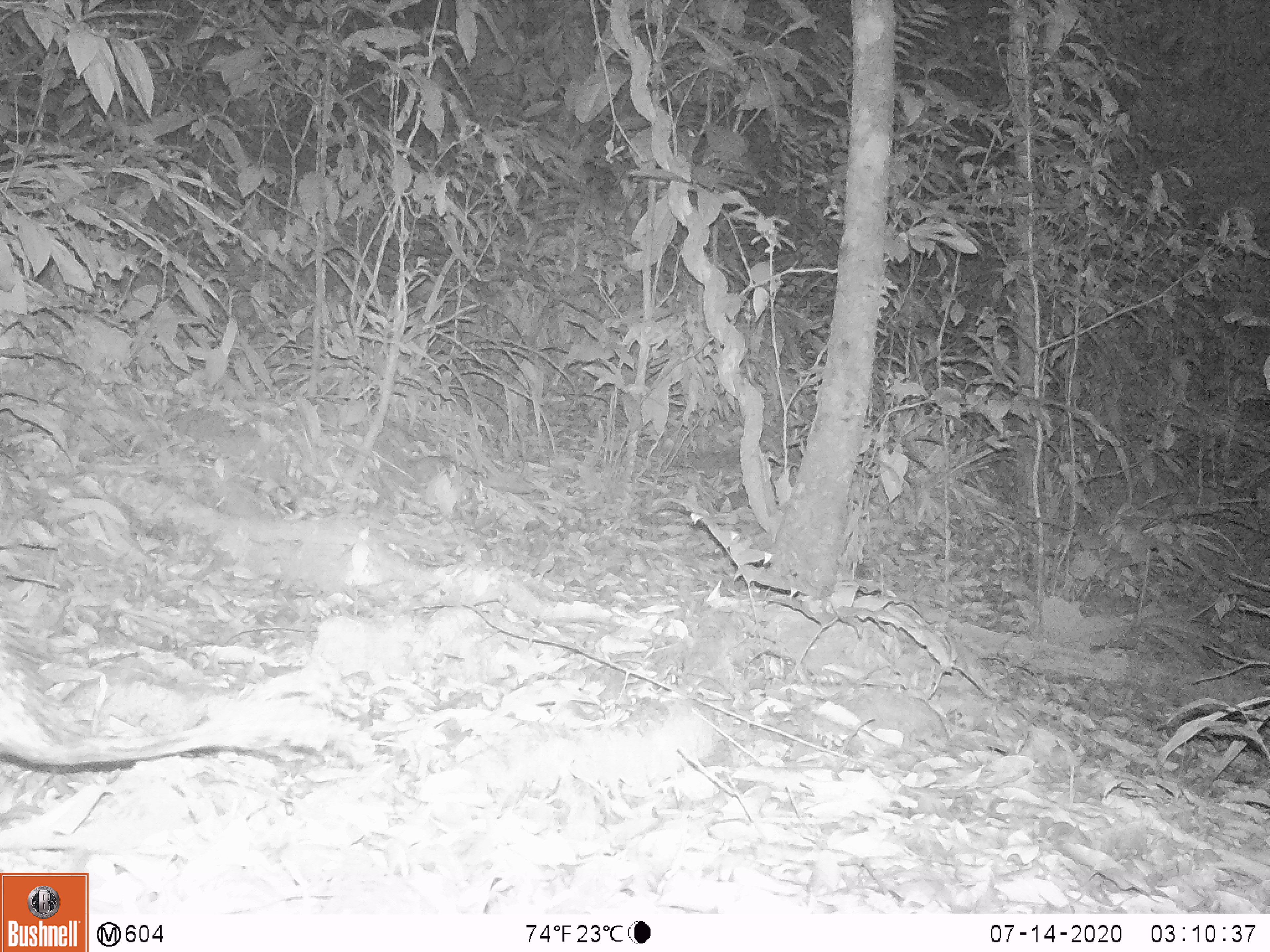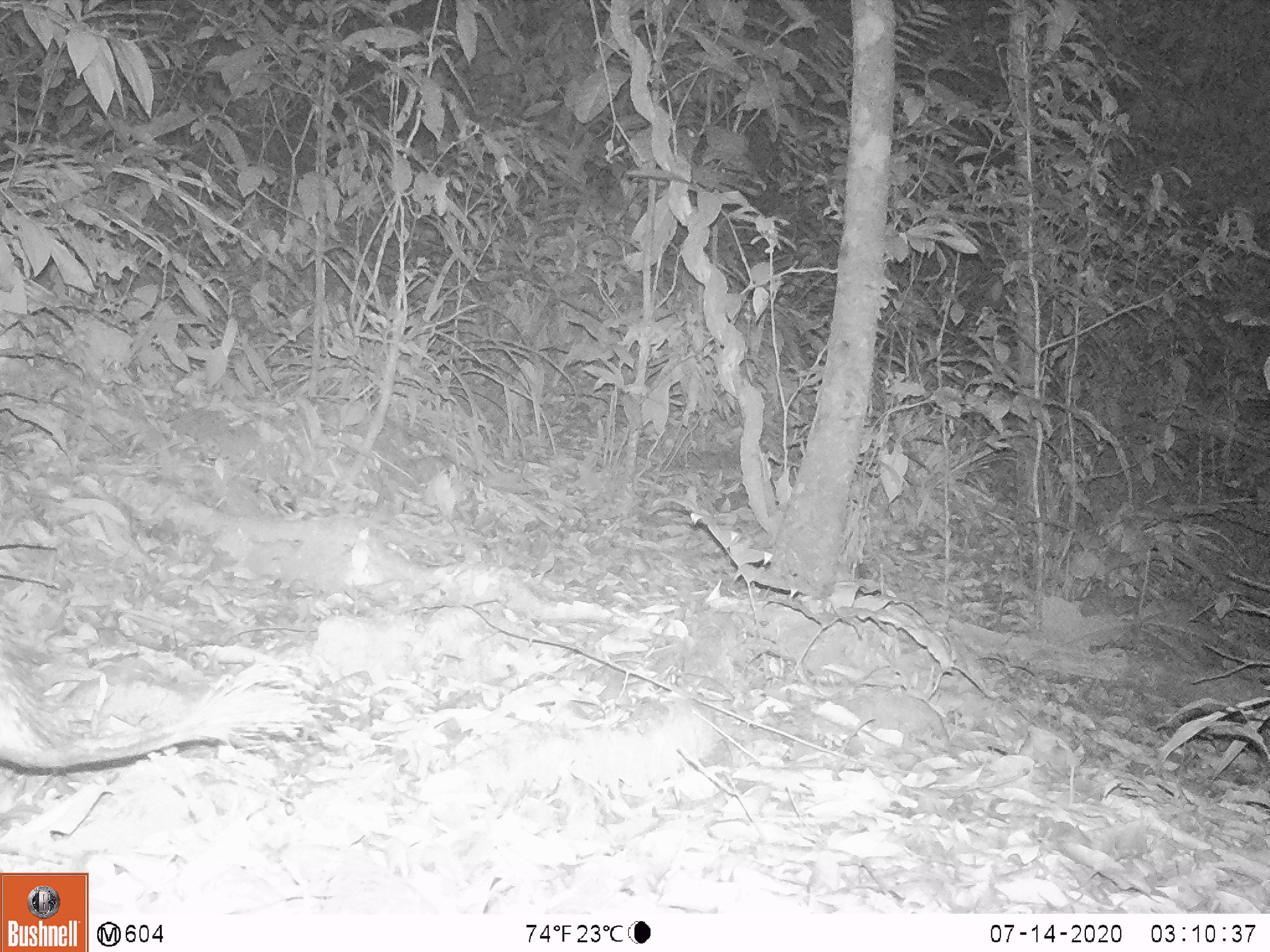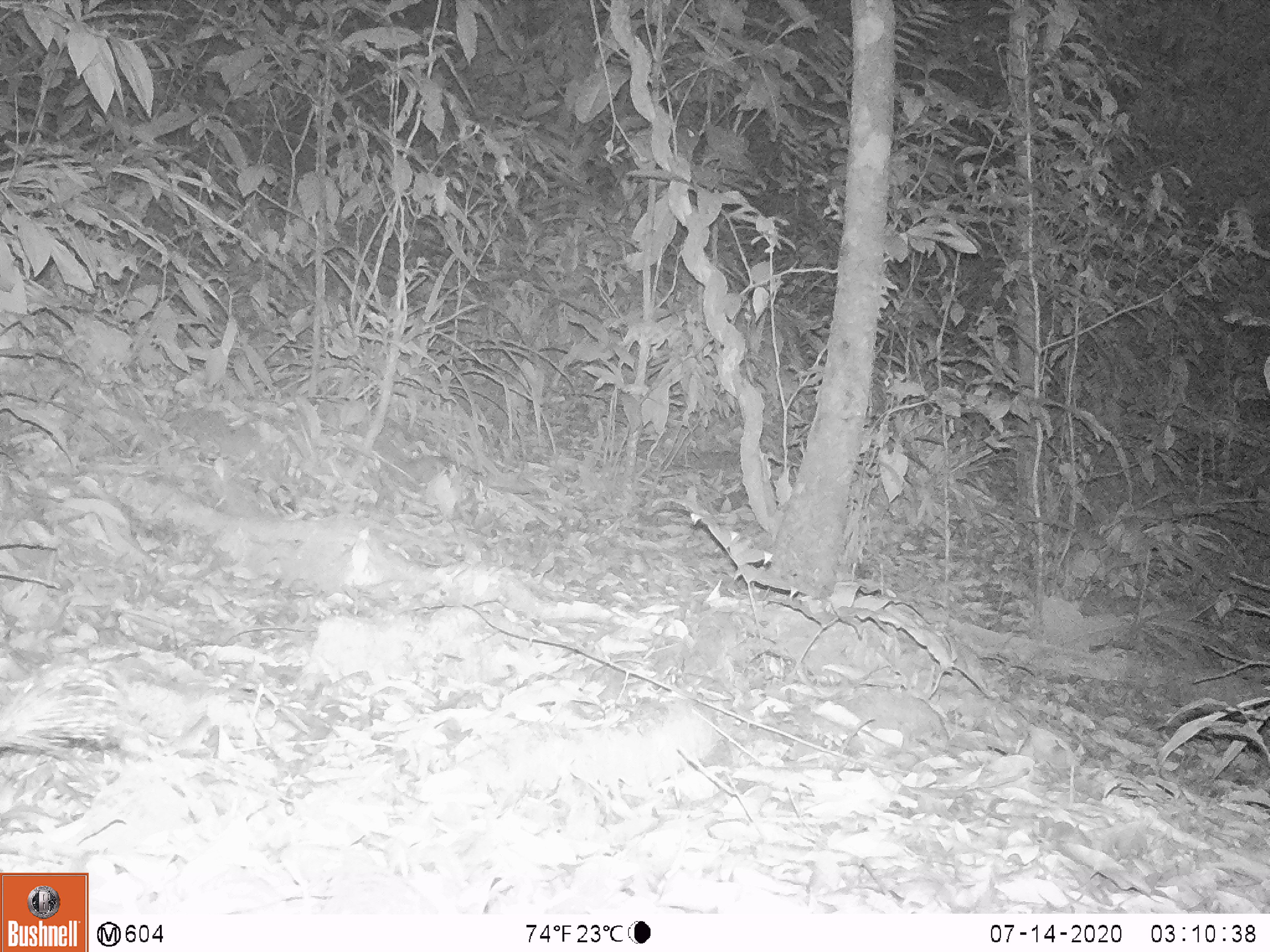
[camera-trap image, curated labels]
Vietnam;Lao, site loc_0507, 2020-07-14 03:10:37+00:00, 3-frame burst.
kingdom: Animalia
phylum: Chordata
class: Mammalia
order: Rodentia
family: Hystricidae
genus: Atherurus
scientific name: Atherurus macrourus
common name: asiatic brush-tailed porcupine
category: asiatic brush tailed porcupine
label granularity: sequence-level